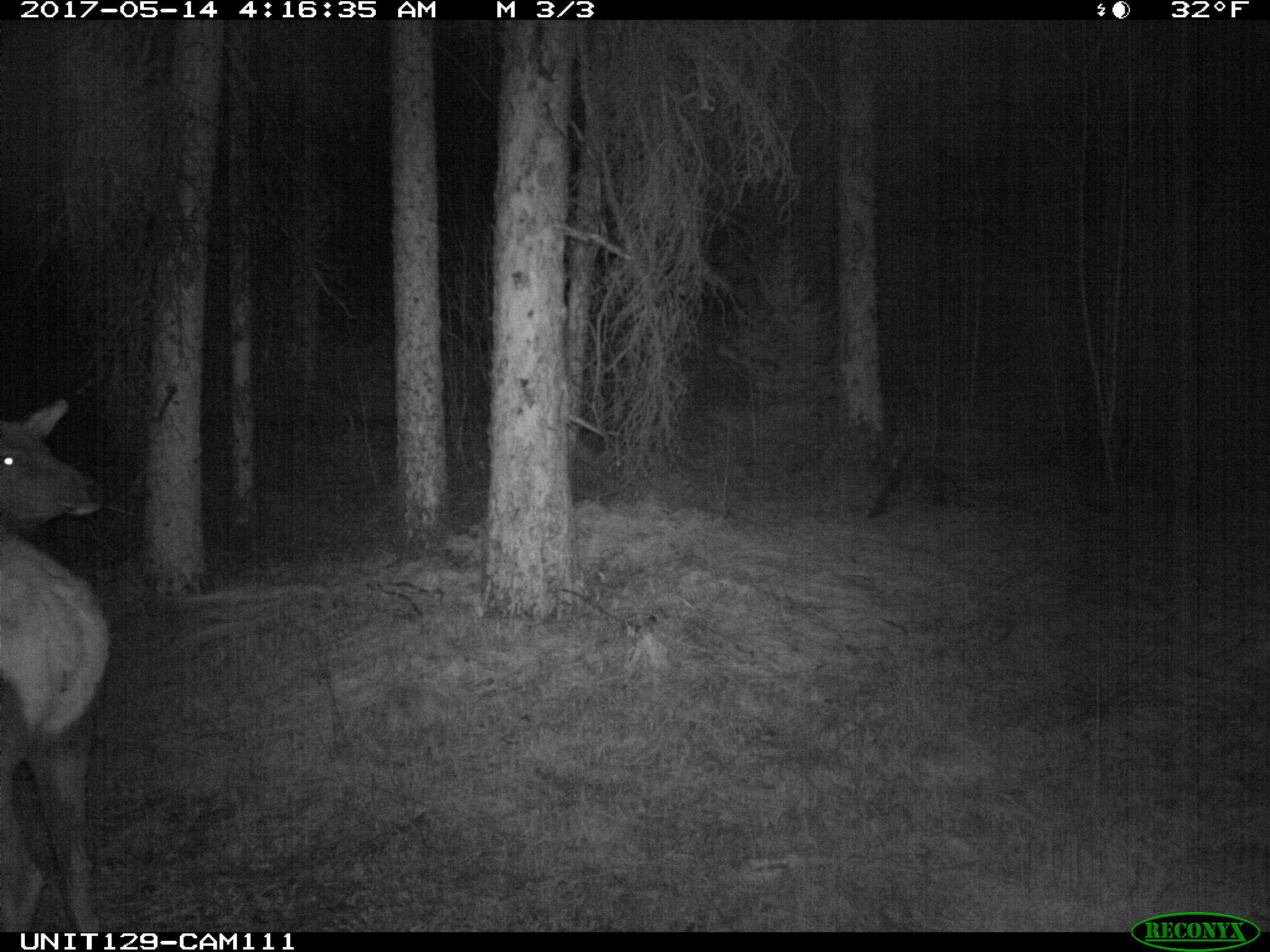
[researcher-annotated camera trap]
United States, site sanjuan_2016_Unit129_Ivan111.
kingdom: Animalia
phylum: Chordata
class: Mammalia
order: Artiodactyla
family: Cervidae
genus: Cervus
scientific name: Cervus elaphus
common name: red deer